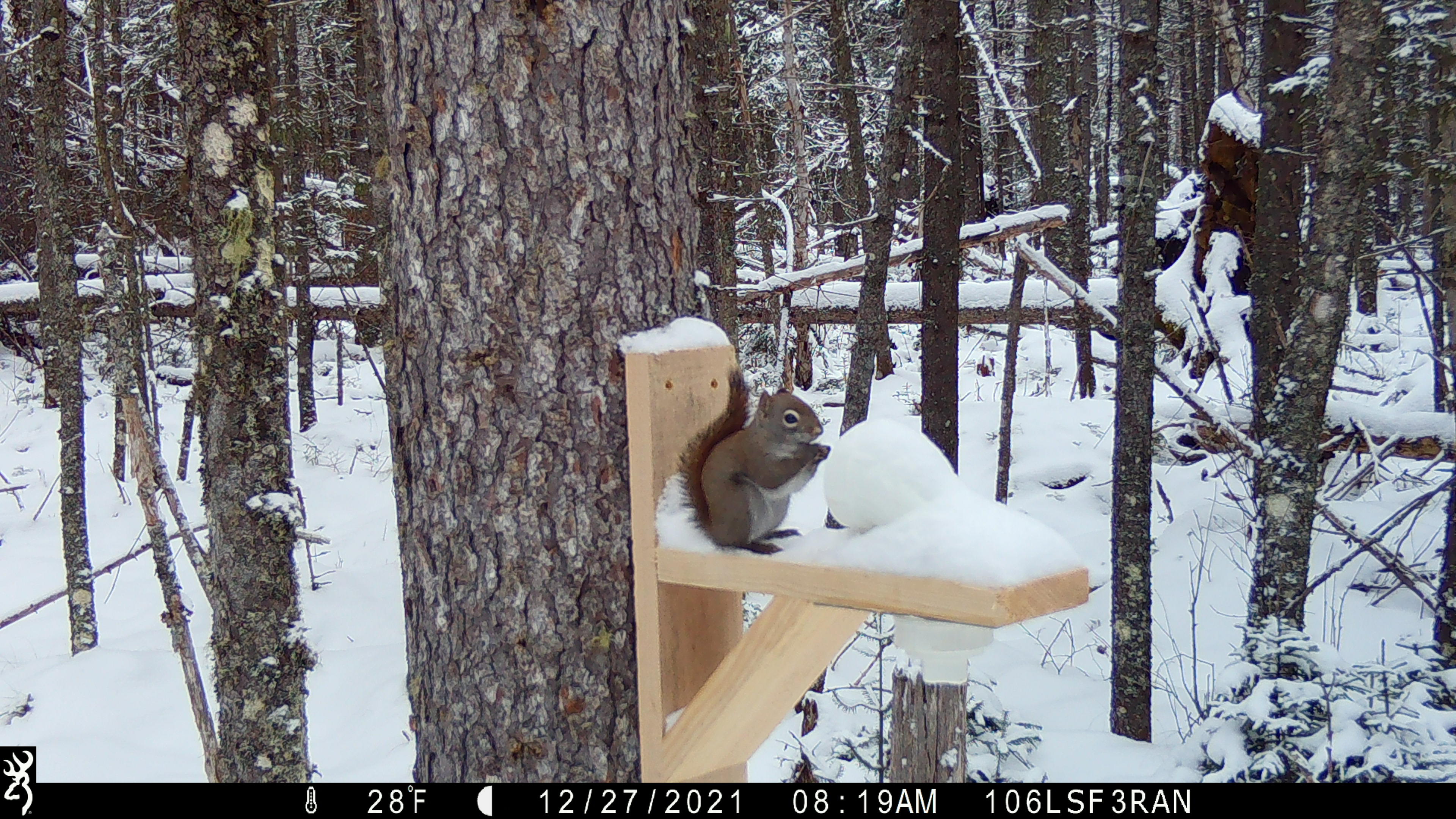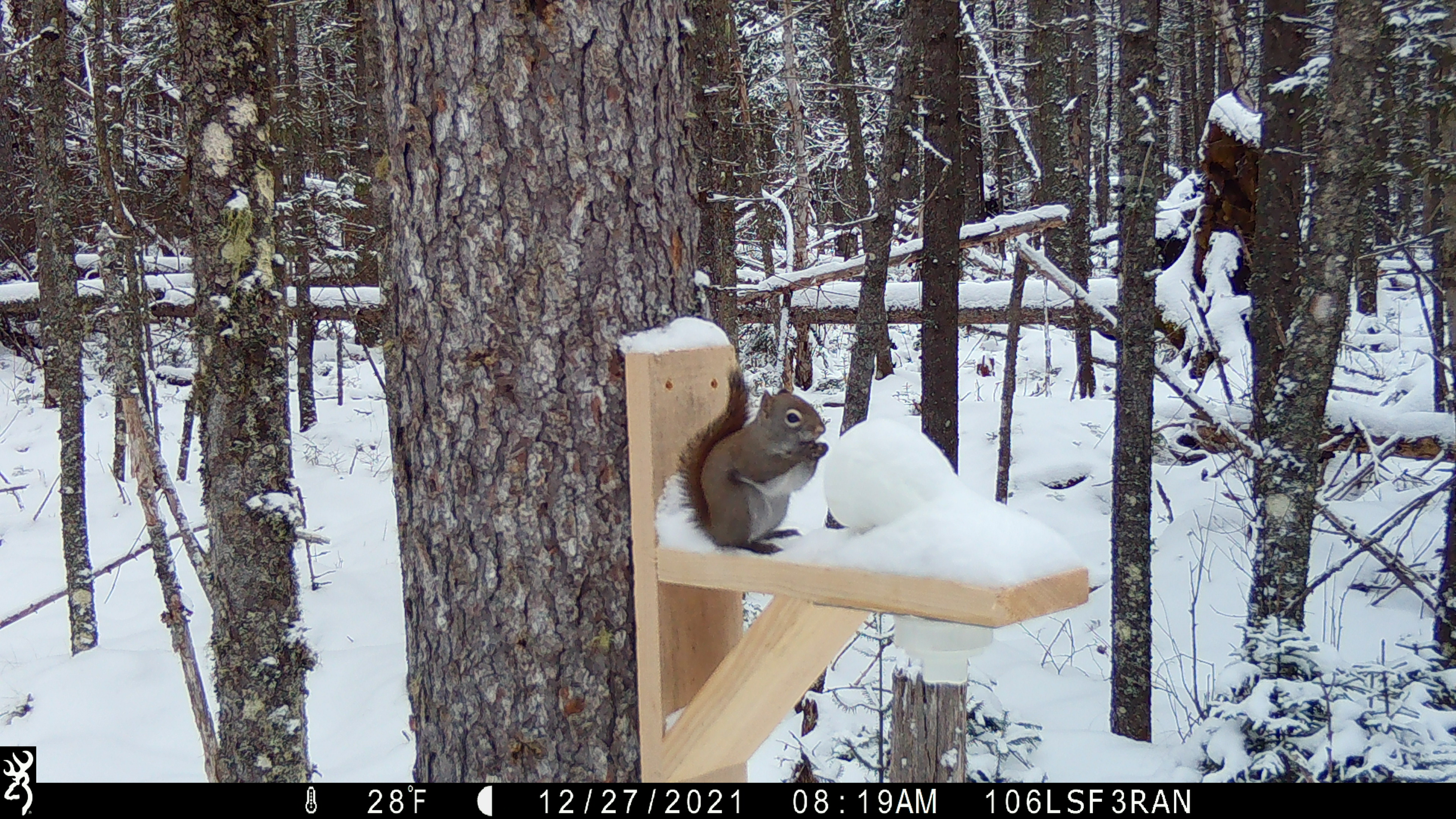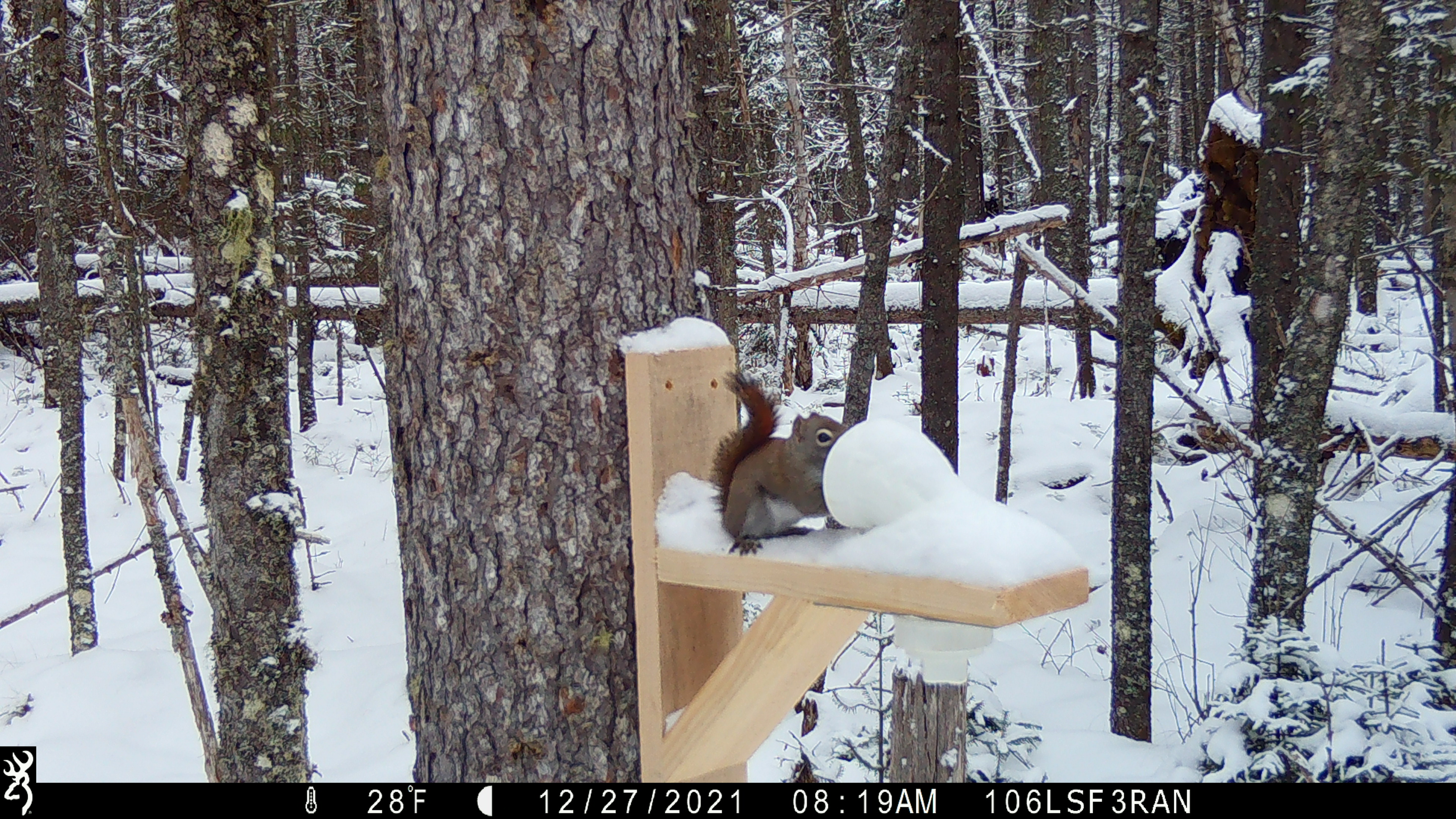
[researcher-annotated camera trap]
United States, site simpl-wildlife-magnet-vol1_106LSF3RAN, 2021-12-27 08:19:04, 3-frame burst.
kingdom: Animalia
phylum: Chordata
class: Mammalia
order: Rodentia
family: Sciuridae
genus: Tamiasciurus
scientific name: Tamiasciurus hudsonicus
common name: red squirrel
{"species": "red squirrel (Tamiasciurus hudsonicus)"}